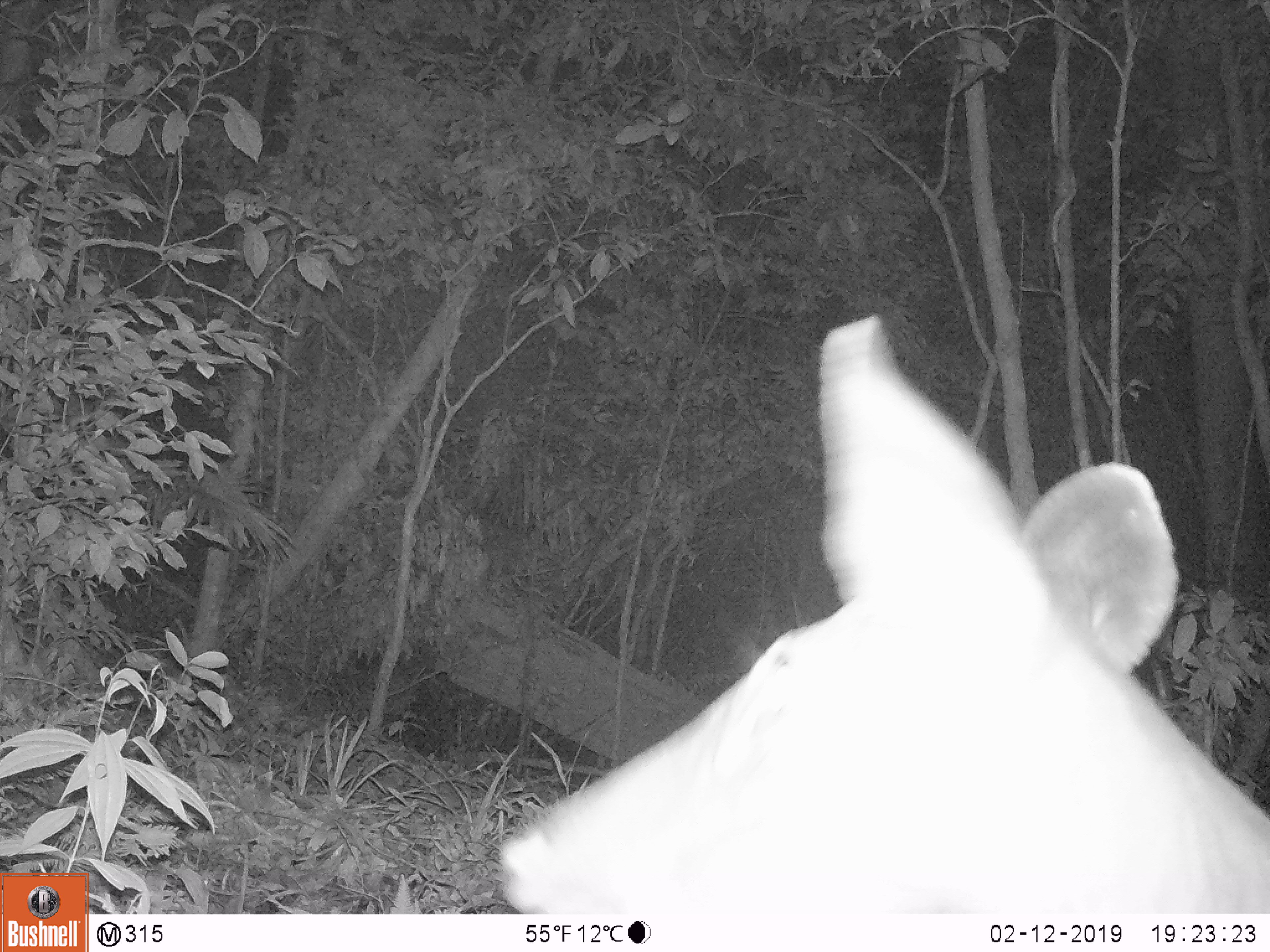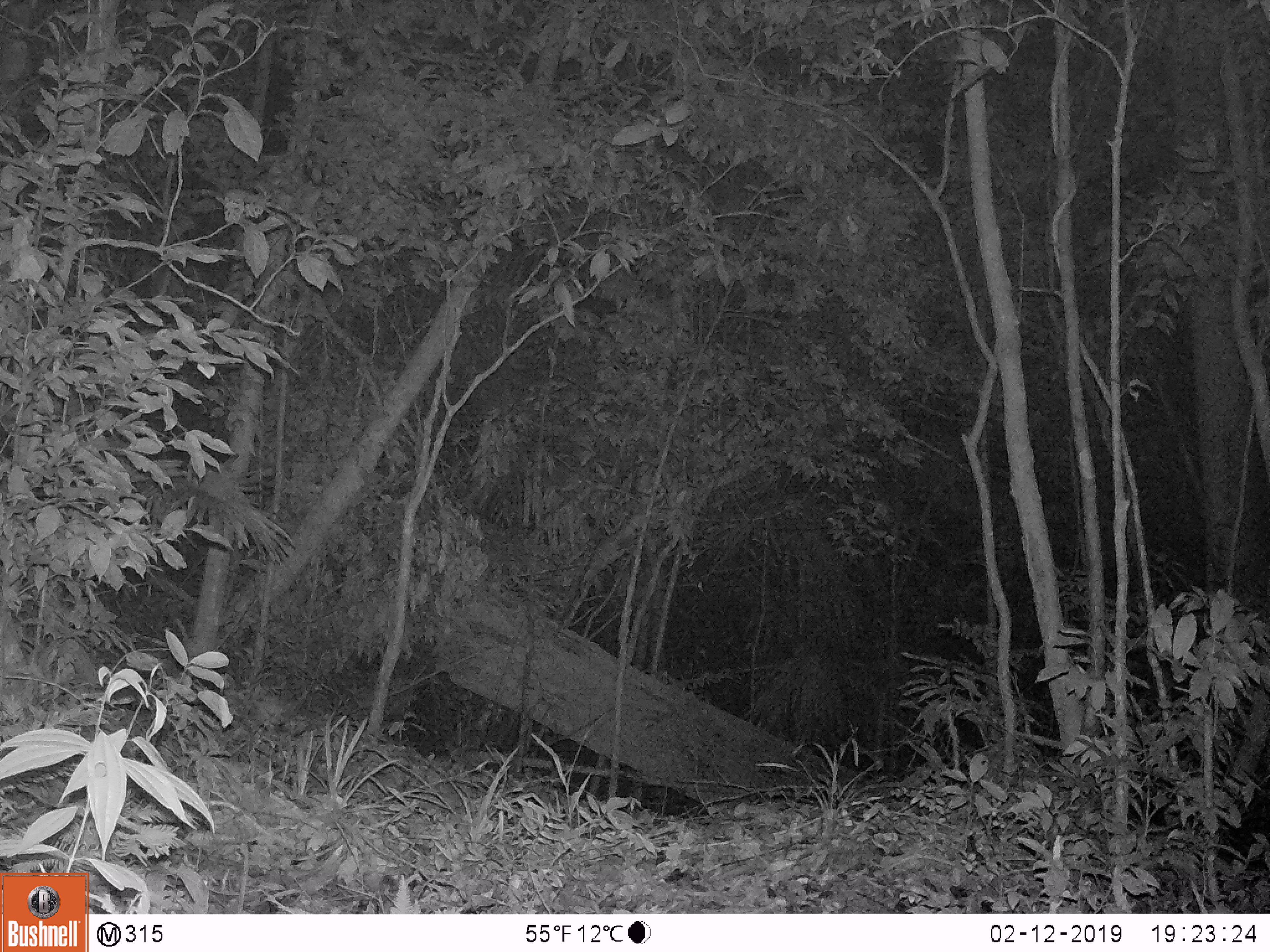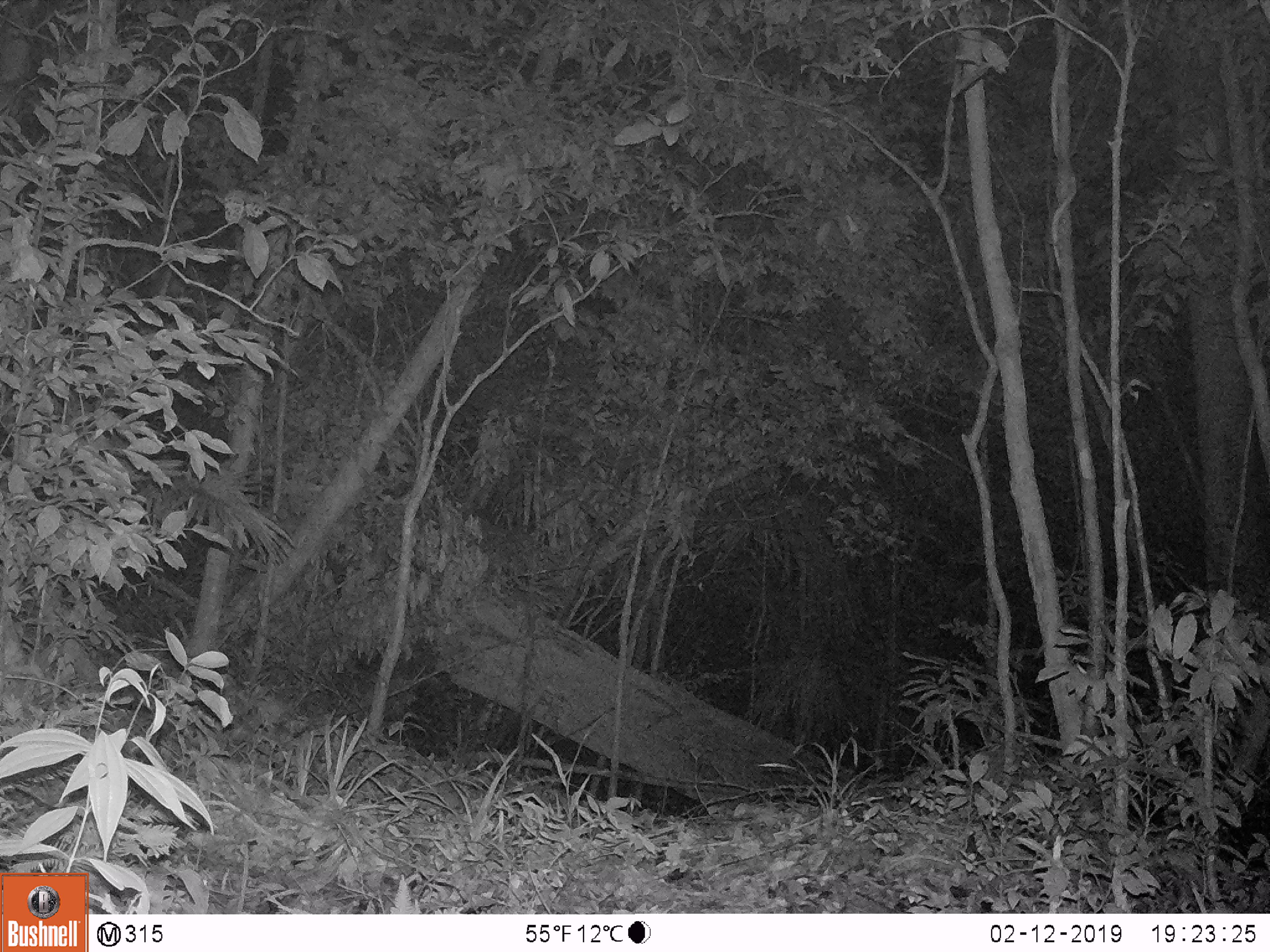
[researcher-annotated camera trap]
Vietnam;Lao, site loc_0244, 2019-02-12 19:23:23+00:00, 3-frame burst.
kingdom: Animalia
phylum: Chordata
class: Mammalia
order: Artiodactyla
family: Cervidae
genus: Rusa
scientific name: Rusa unicolor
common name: sambar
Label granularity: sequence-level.